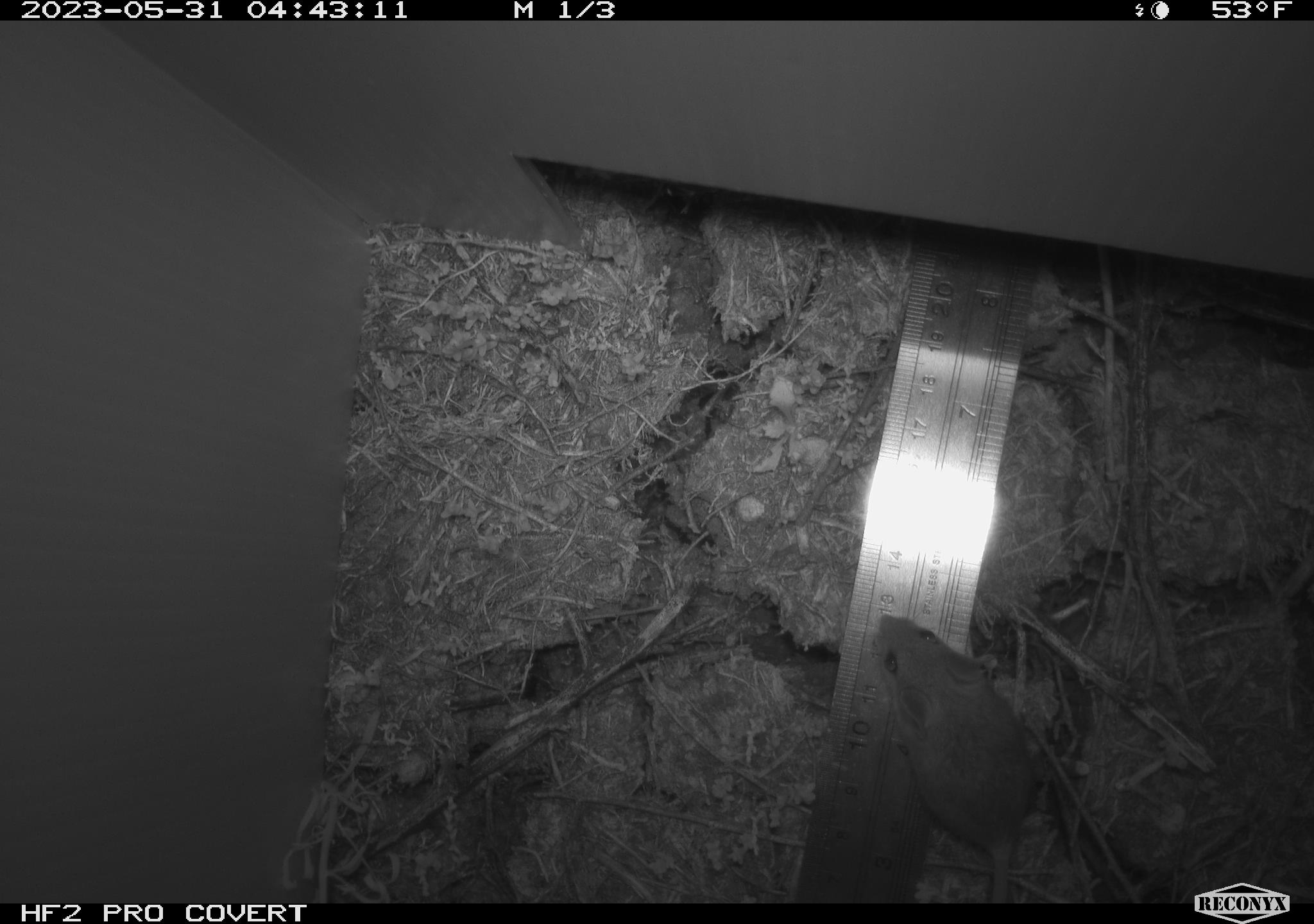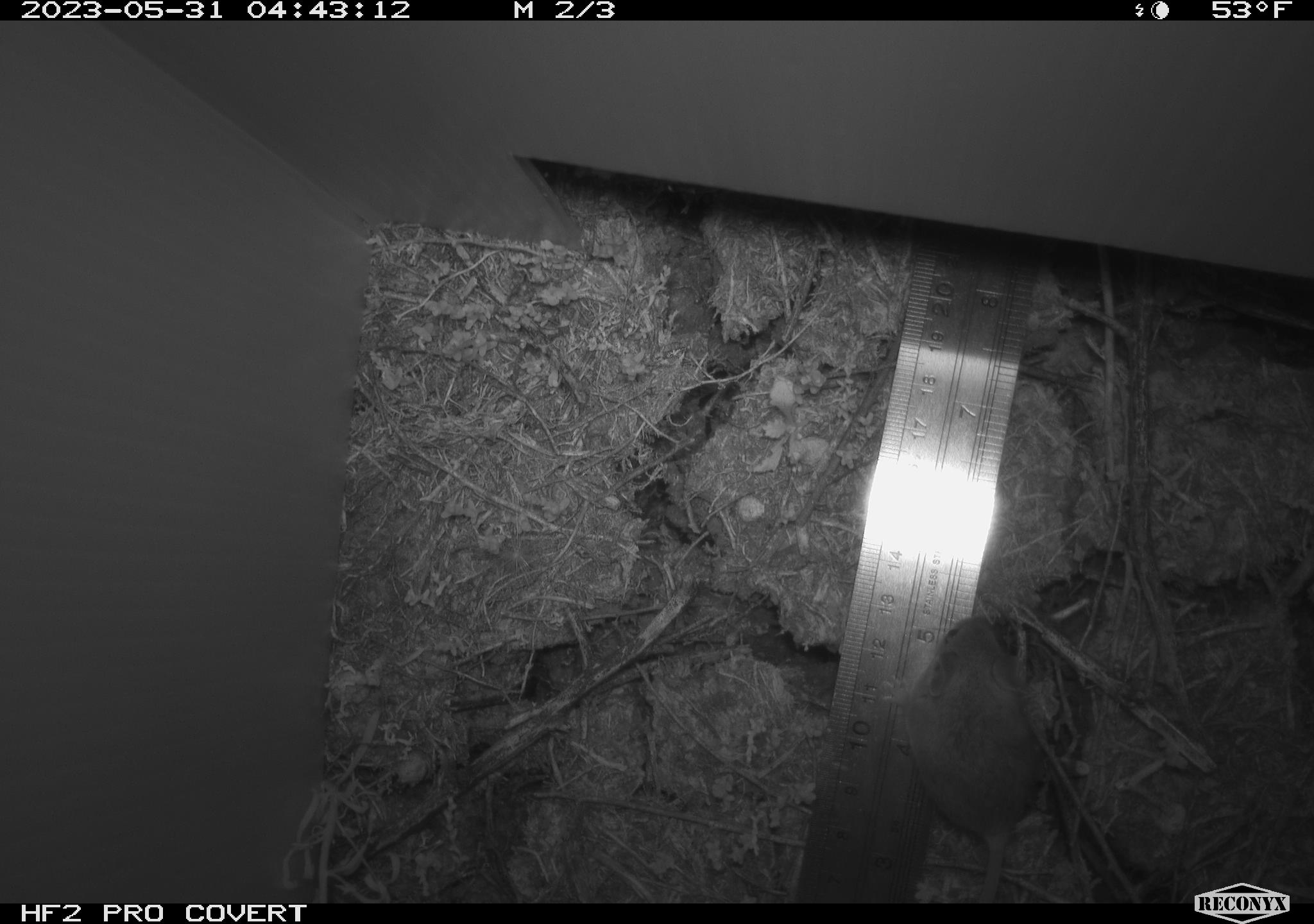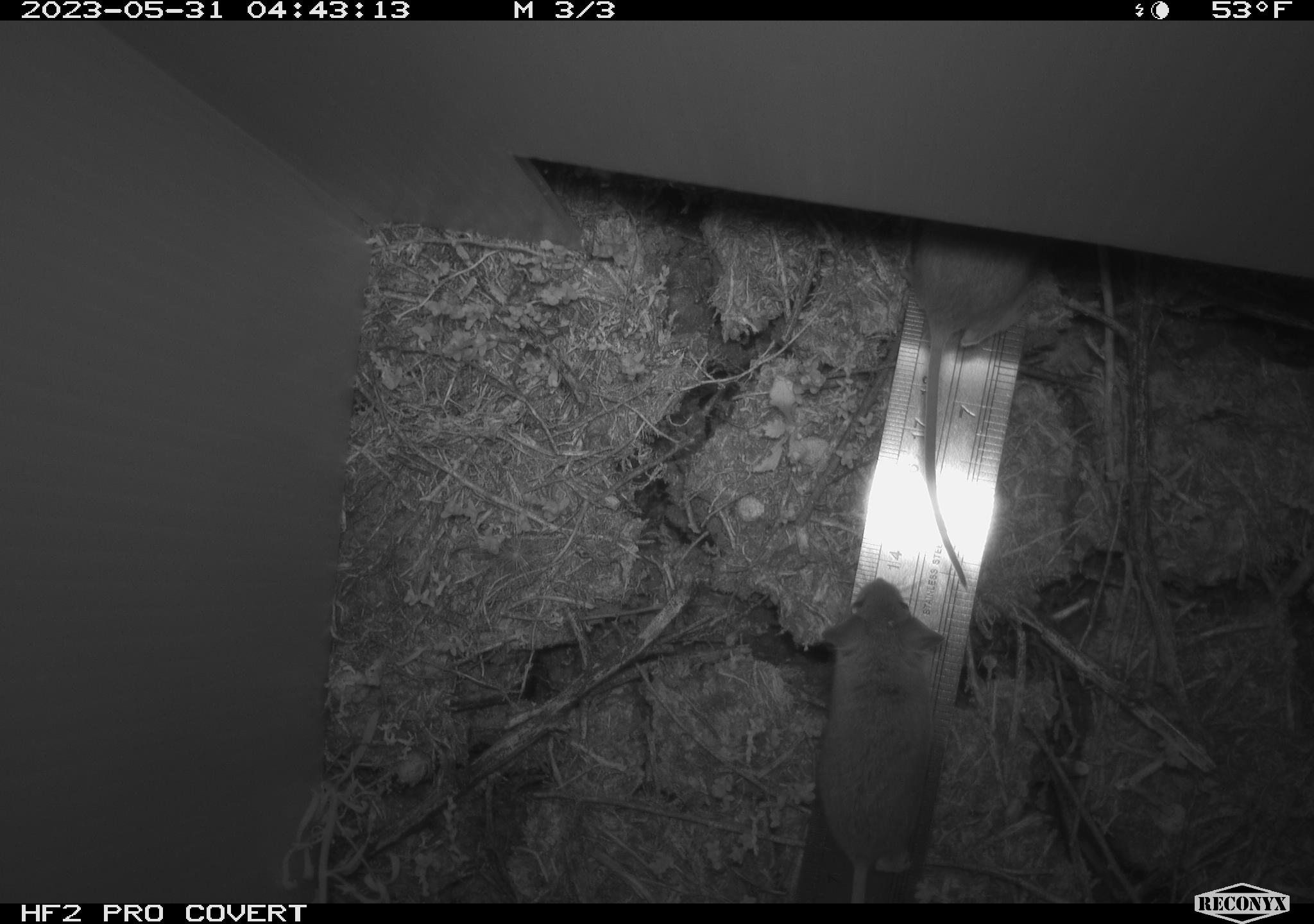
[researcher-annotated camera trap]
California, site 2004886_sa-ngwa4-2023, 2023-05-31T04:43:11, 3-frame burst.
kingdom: Animalia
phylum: Chordata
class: Mammalia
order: Rodentia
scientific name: Rodentia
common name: mouse species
Mouse species (Rodentia).